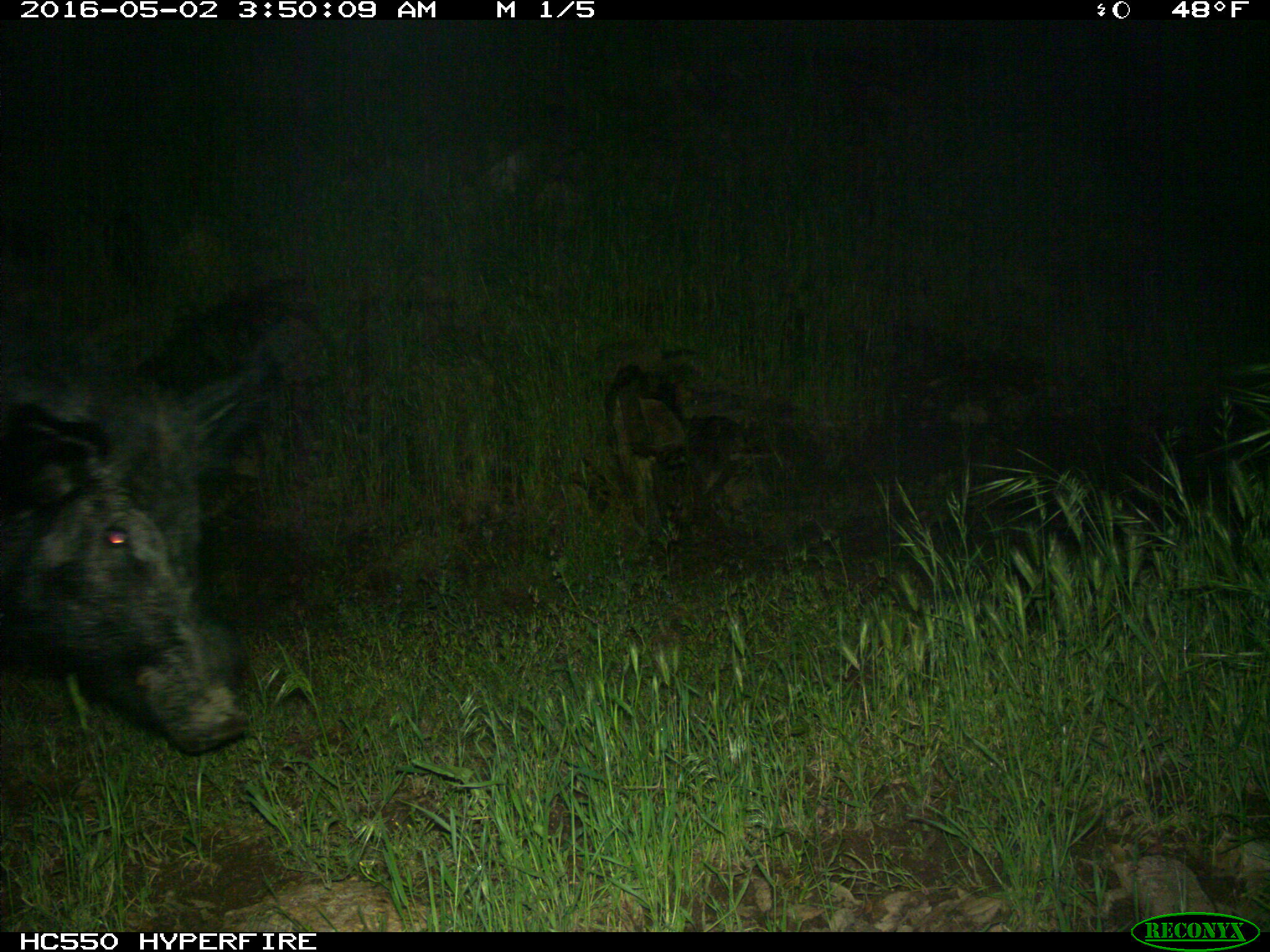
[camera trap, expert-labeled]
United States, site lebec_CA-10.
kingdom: Animalia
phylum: Chordata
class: Mammalia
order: Artiodactyla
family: Suidae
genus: Sus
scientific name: Sus scrofa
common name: wild boar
Sus scrofa (wild boar).